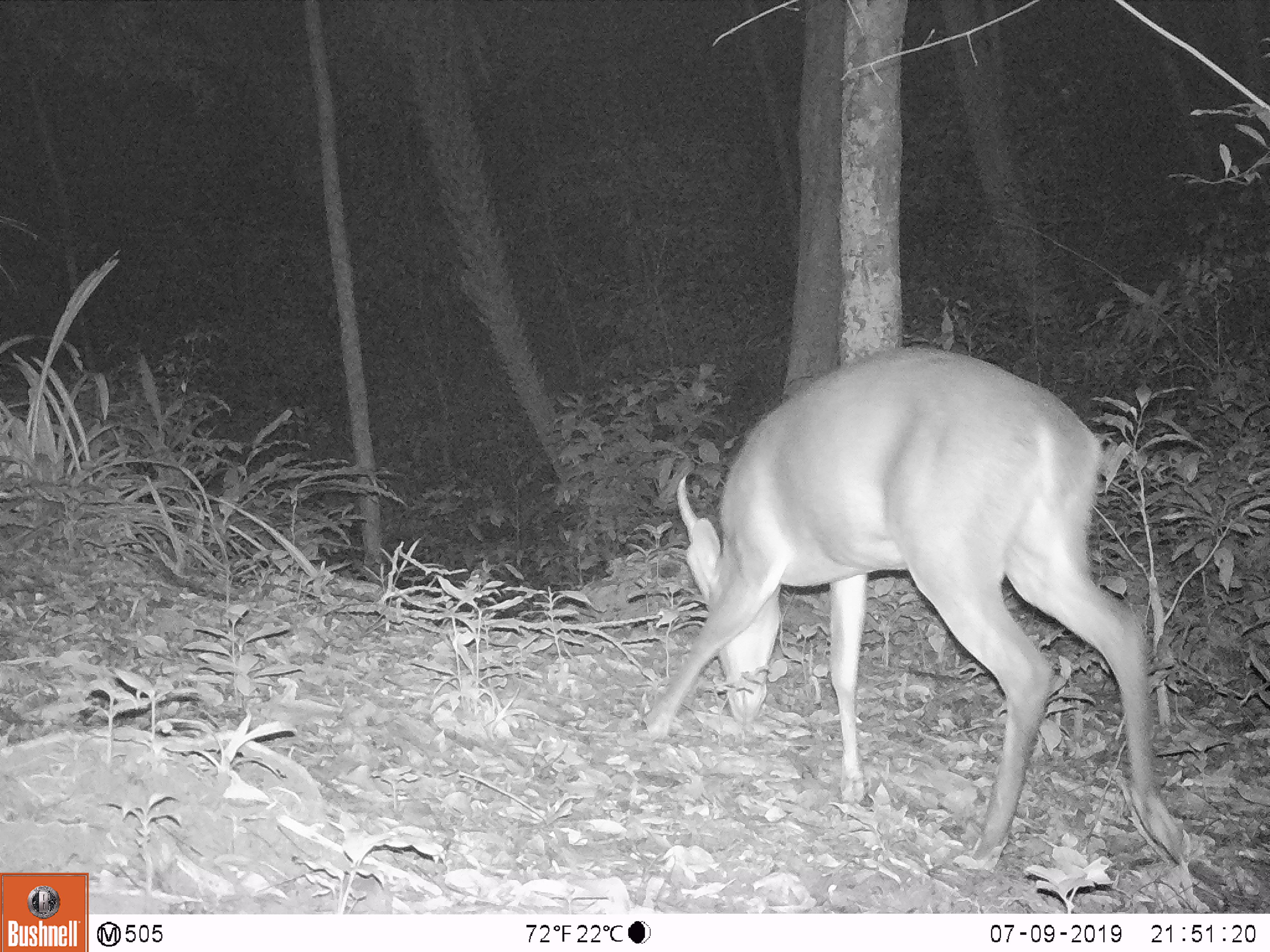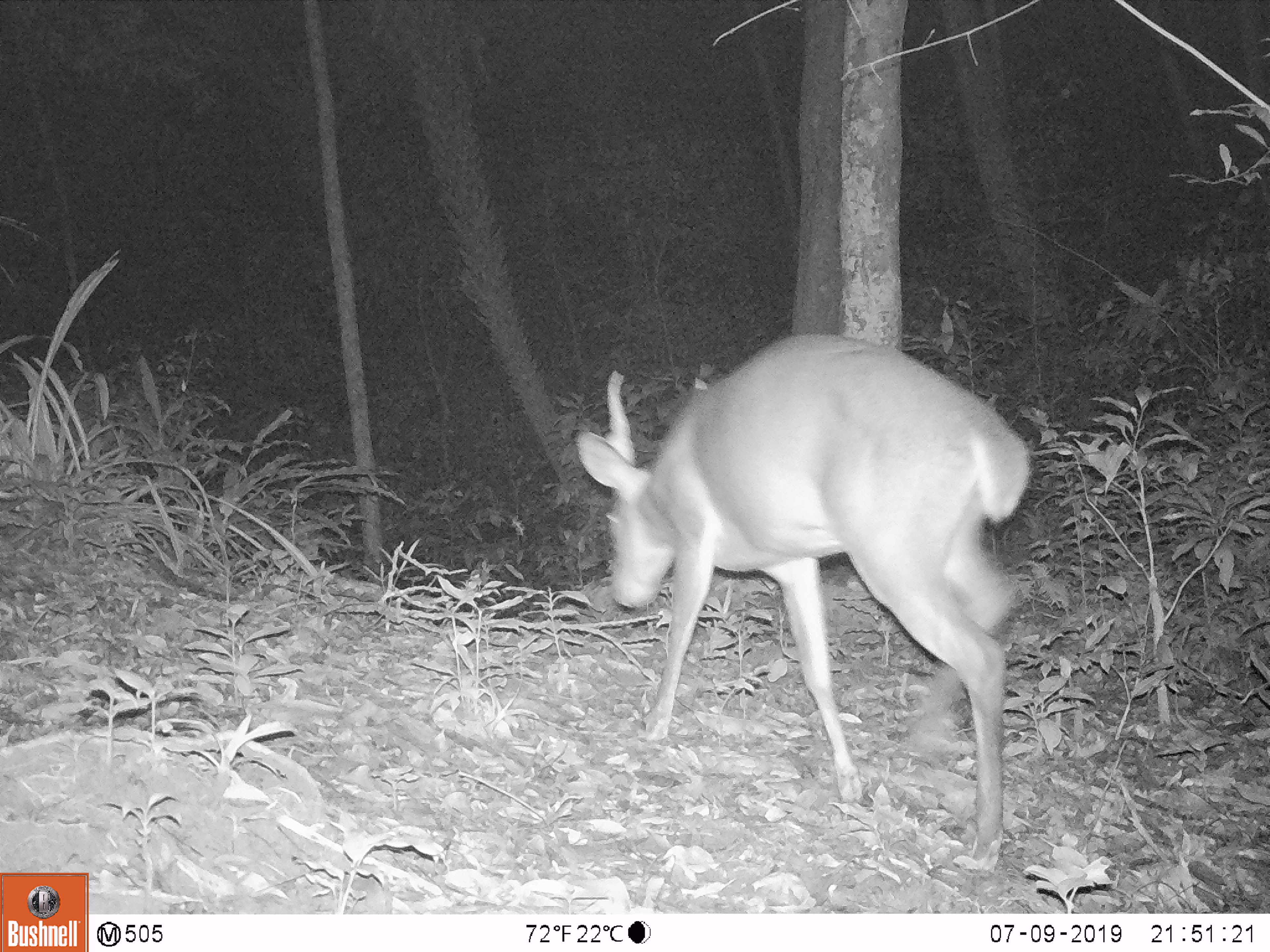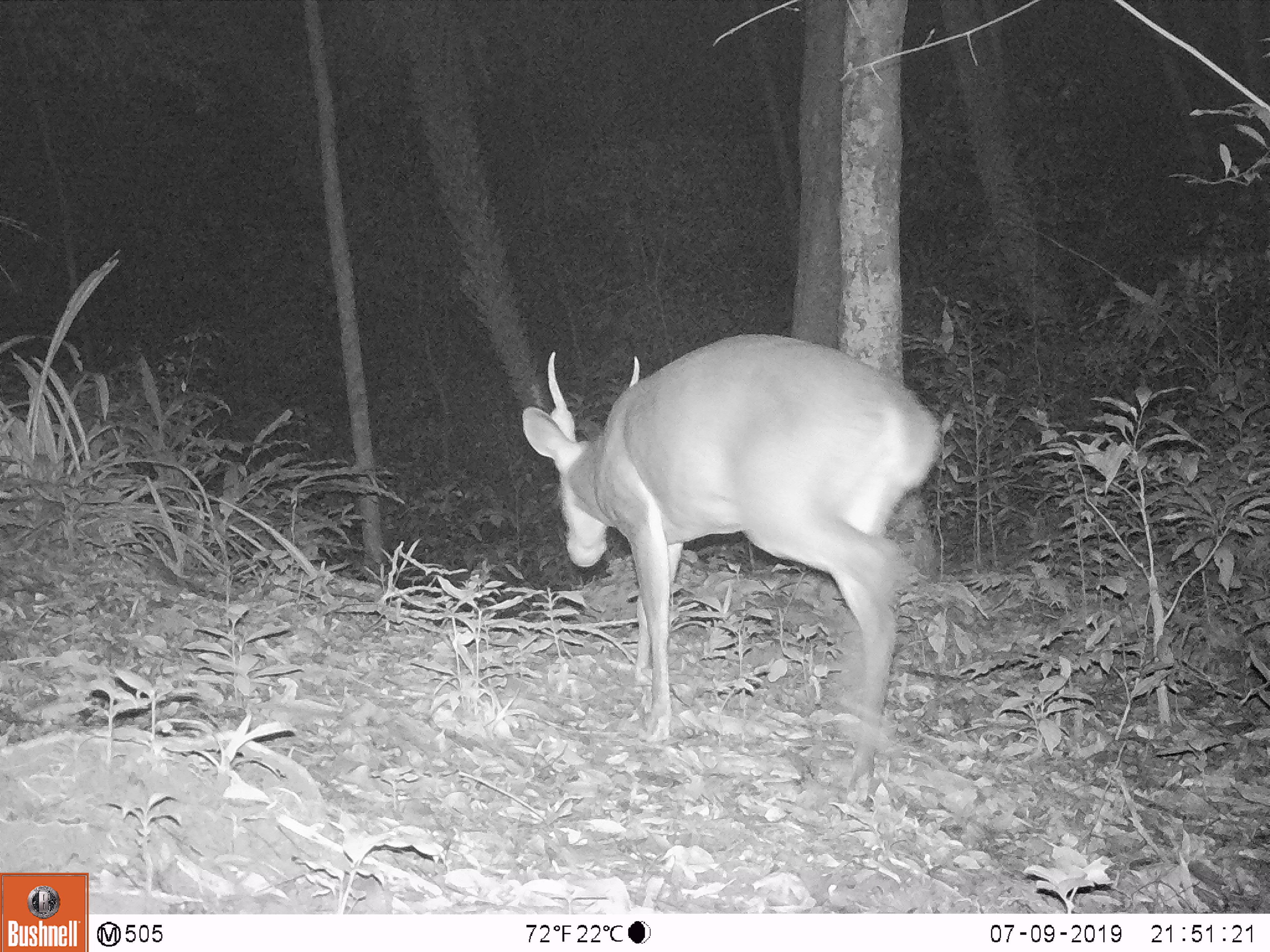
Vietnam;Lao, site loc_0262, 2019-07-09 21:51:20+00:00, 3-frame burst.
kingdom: Animalia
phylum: Chordata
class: Mammalia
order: Artiodactyla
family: Cervidae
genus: Muntiacus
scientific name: Muntiacus vuquangensis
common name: large-antlered muntjac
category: large antlered muntjac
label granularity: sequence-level